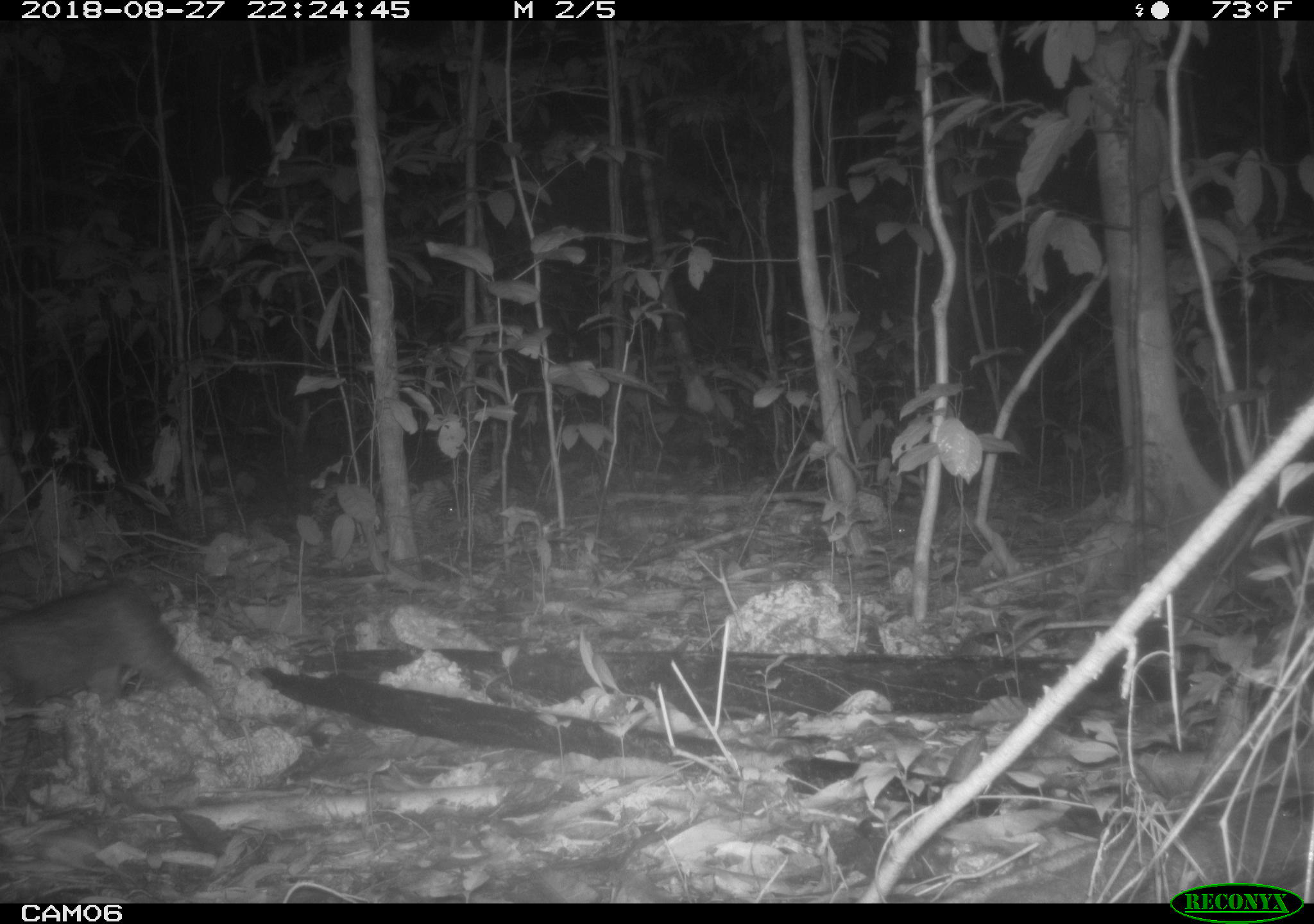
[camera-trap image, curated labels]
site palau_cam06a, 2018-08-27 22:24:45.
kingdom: Animalia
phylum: Chordata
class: Mammalia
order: Carnivora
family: Felidae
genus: Felis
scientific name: Felis catus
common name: cat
Cat (Felis catus).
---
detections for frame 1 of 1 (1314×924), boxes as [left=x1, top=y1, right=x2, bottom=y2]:
cat: [left=0, top=572, right=245, bottom=732]